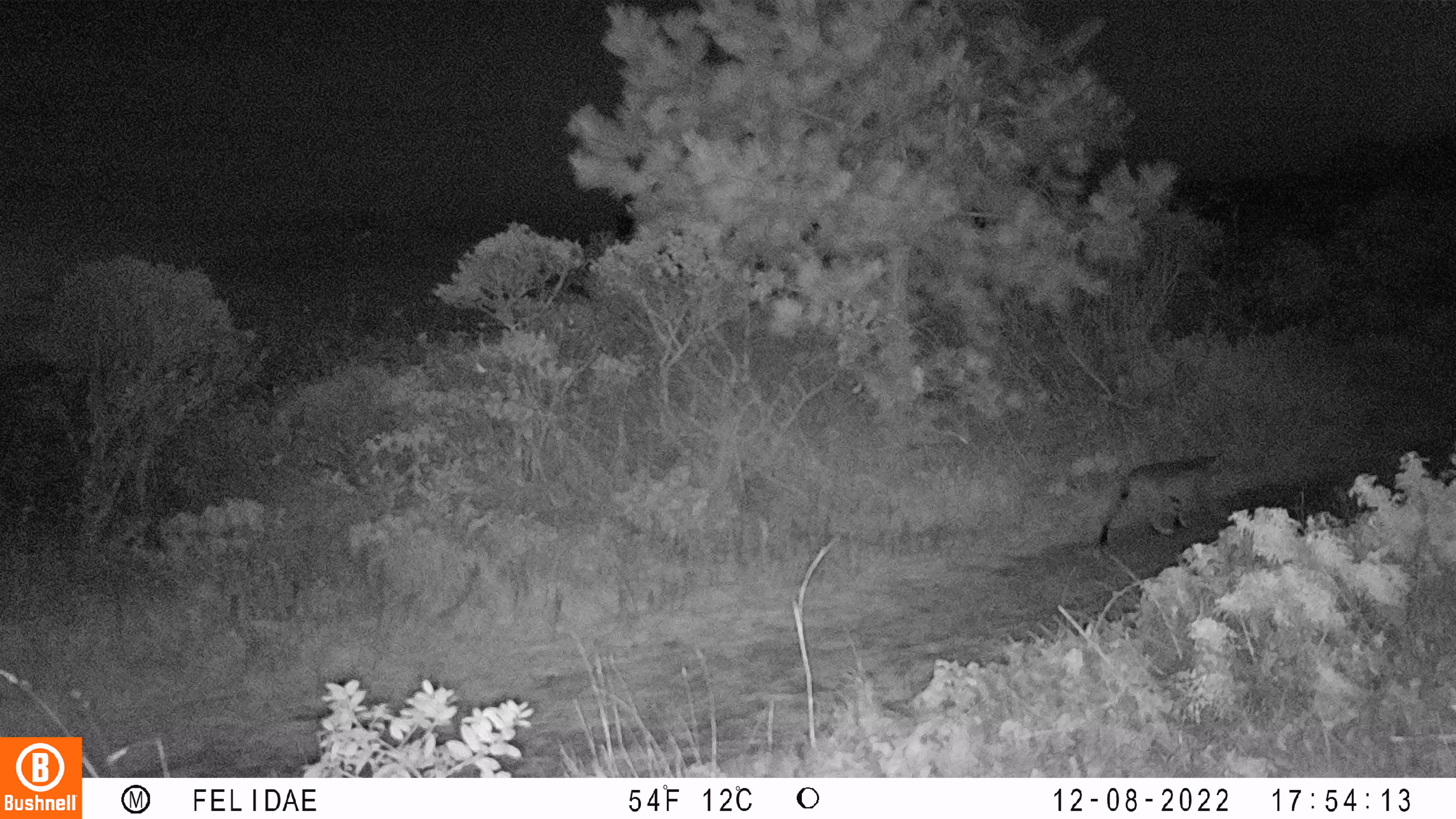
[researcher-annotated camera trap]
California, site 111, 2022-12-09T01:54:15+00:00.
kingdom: Animalia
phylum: Chordata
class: Mammalia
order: Carnivora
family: Felidae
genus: Lynx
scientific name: Lynx rufus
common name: bobcat